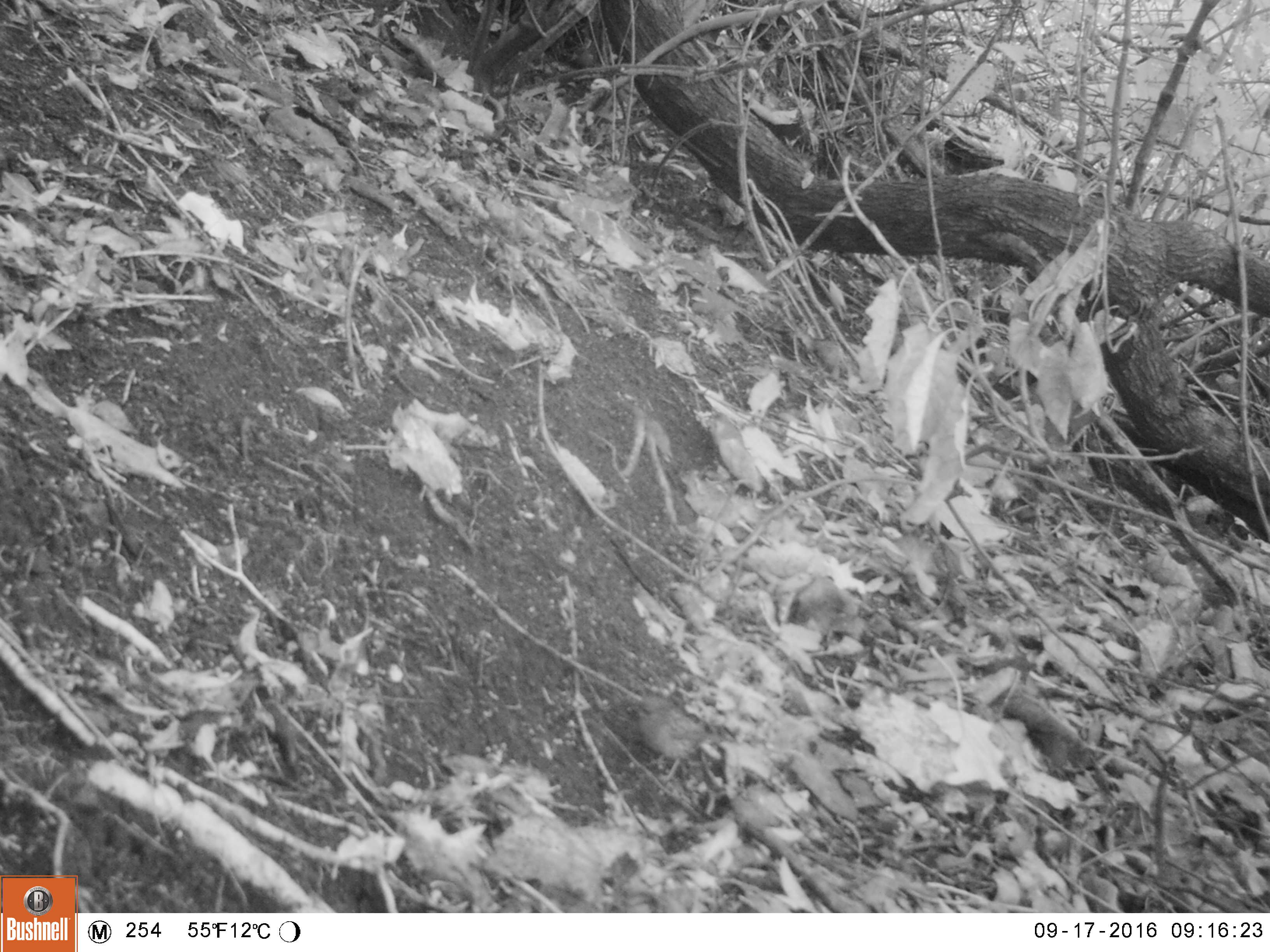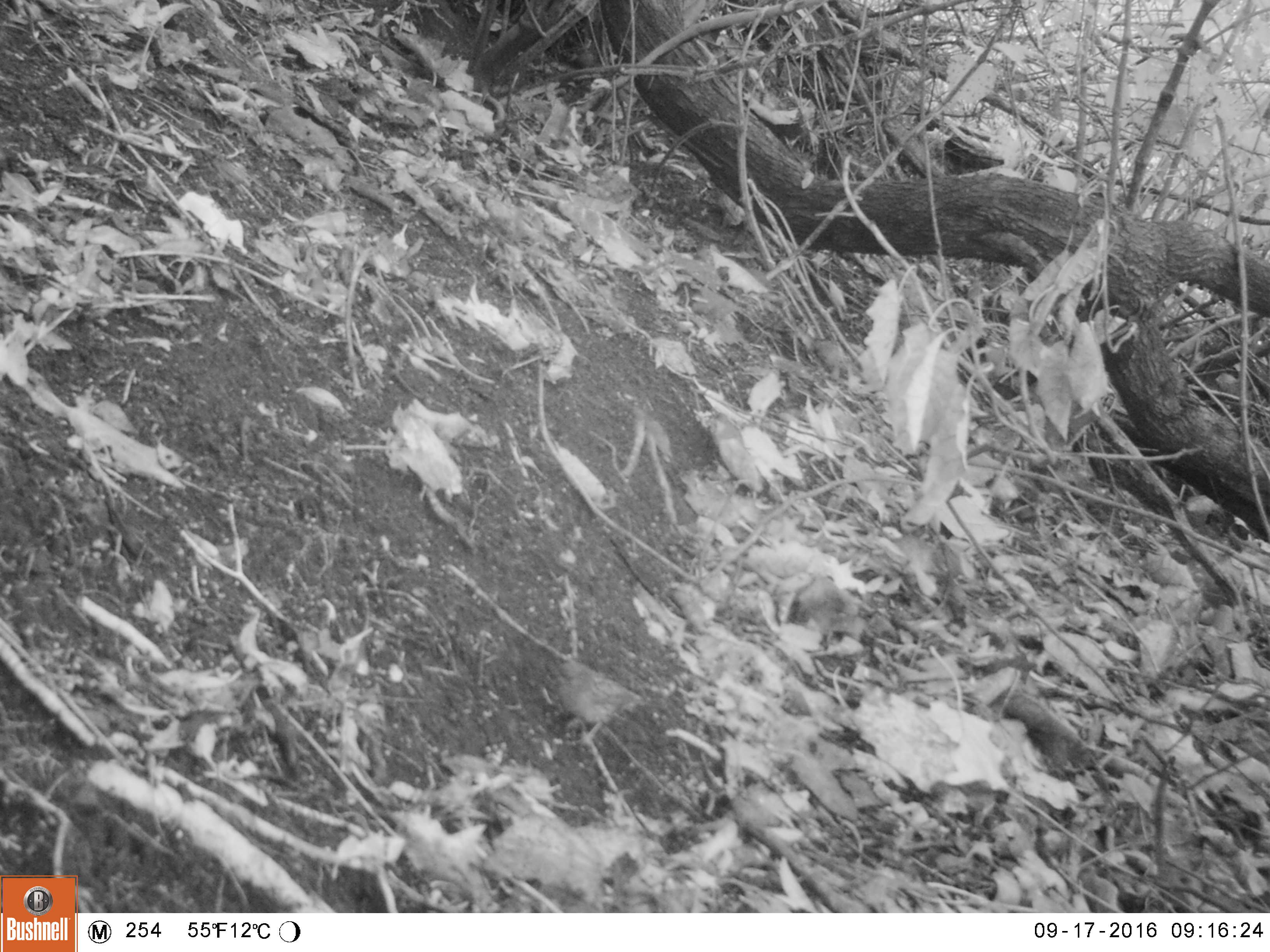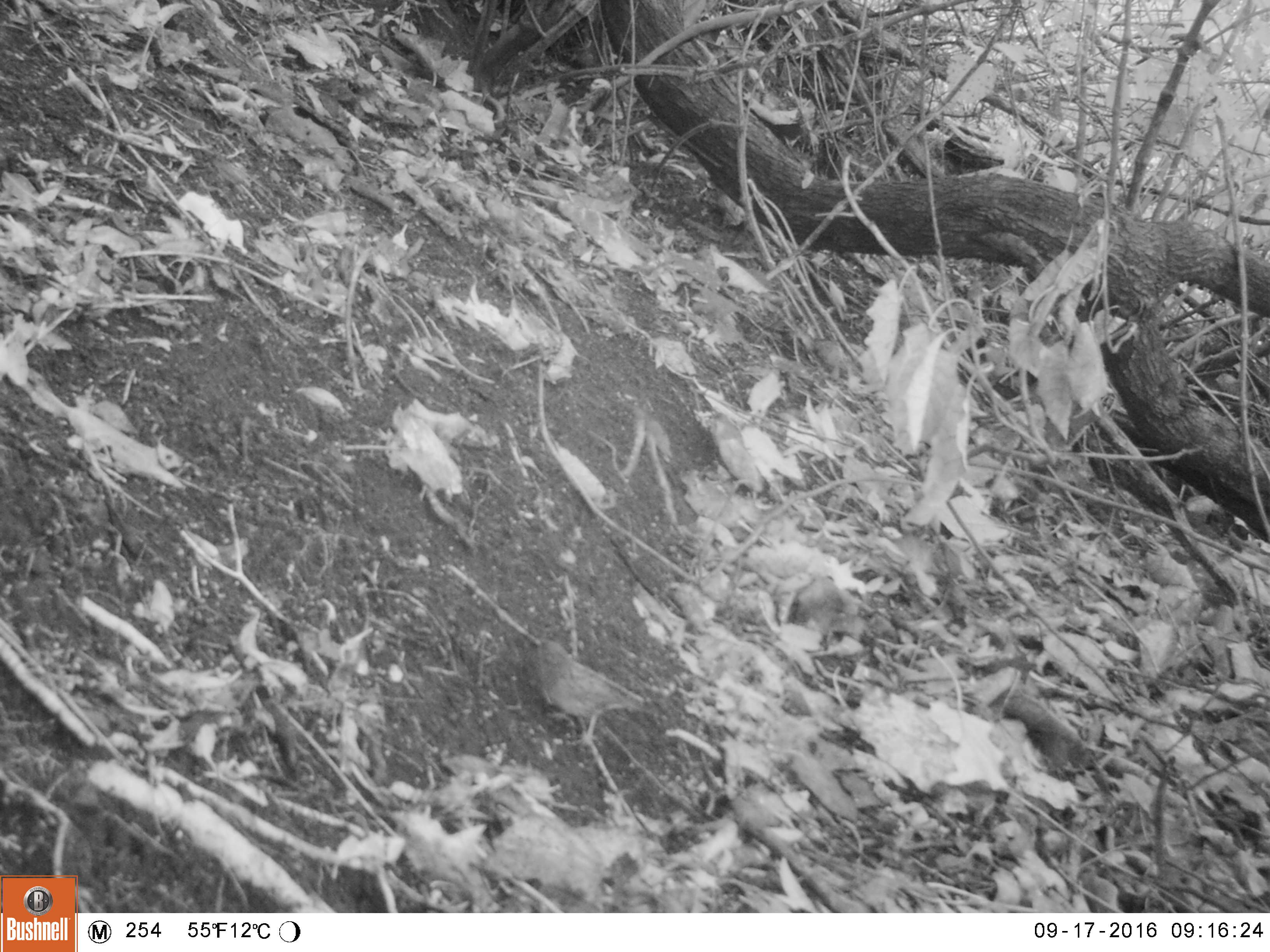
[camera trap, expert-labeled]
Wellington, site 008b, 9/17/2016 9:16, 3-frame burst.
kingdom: Animalia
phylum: Chordata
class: Aves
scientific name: Aves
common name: bird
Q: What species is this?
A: Bird (Aves).